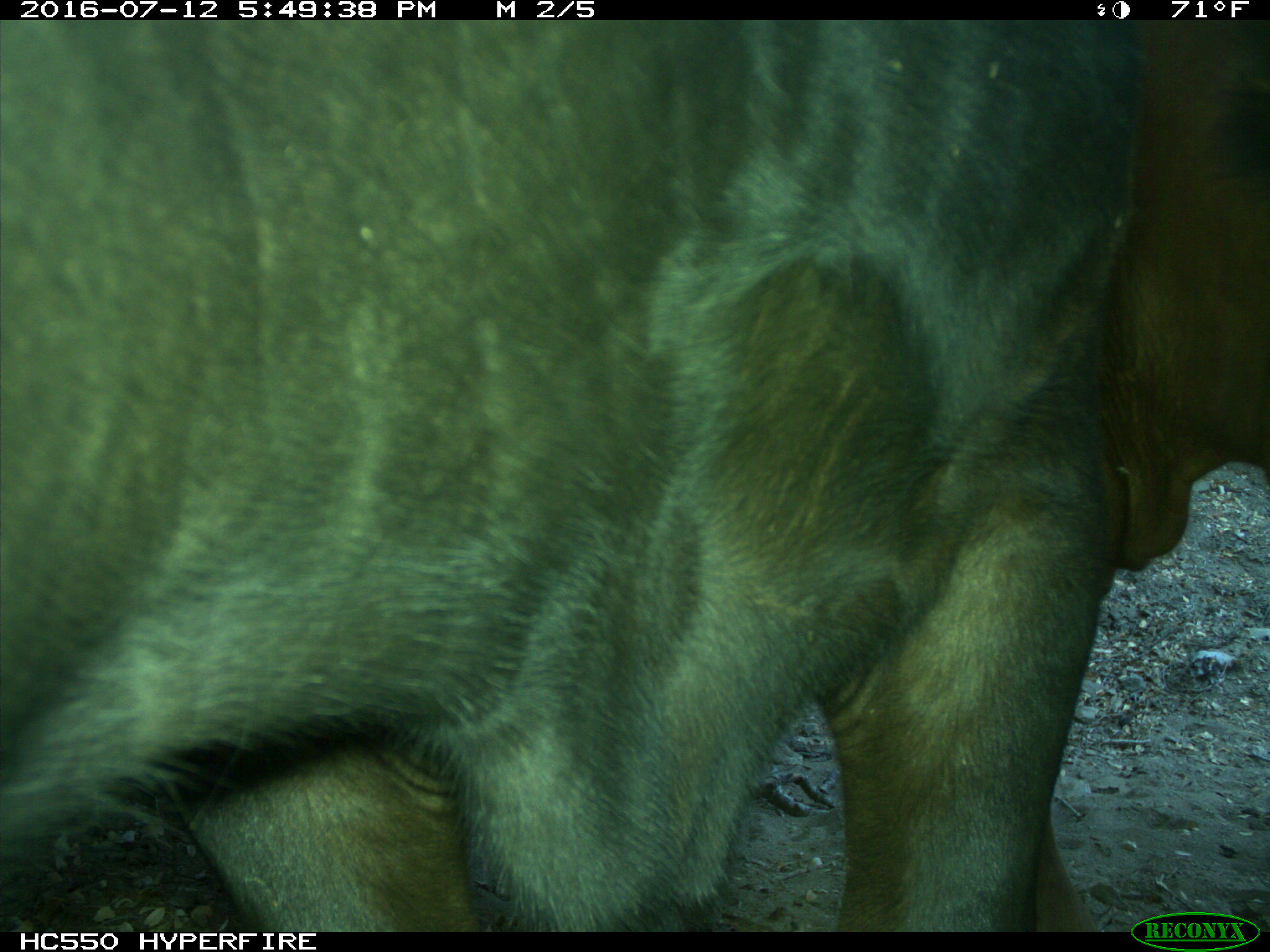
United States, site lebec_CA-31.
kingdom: Animalia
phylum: Chordata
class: Mammalia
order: Artiodactyla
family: Bovidae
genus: Bos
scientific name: Bos taurus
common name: domestic cow